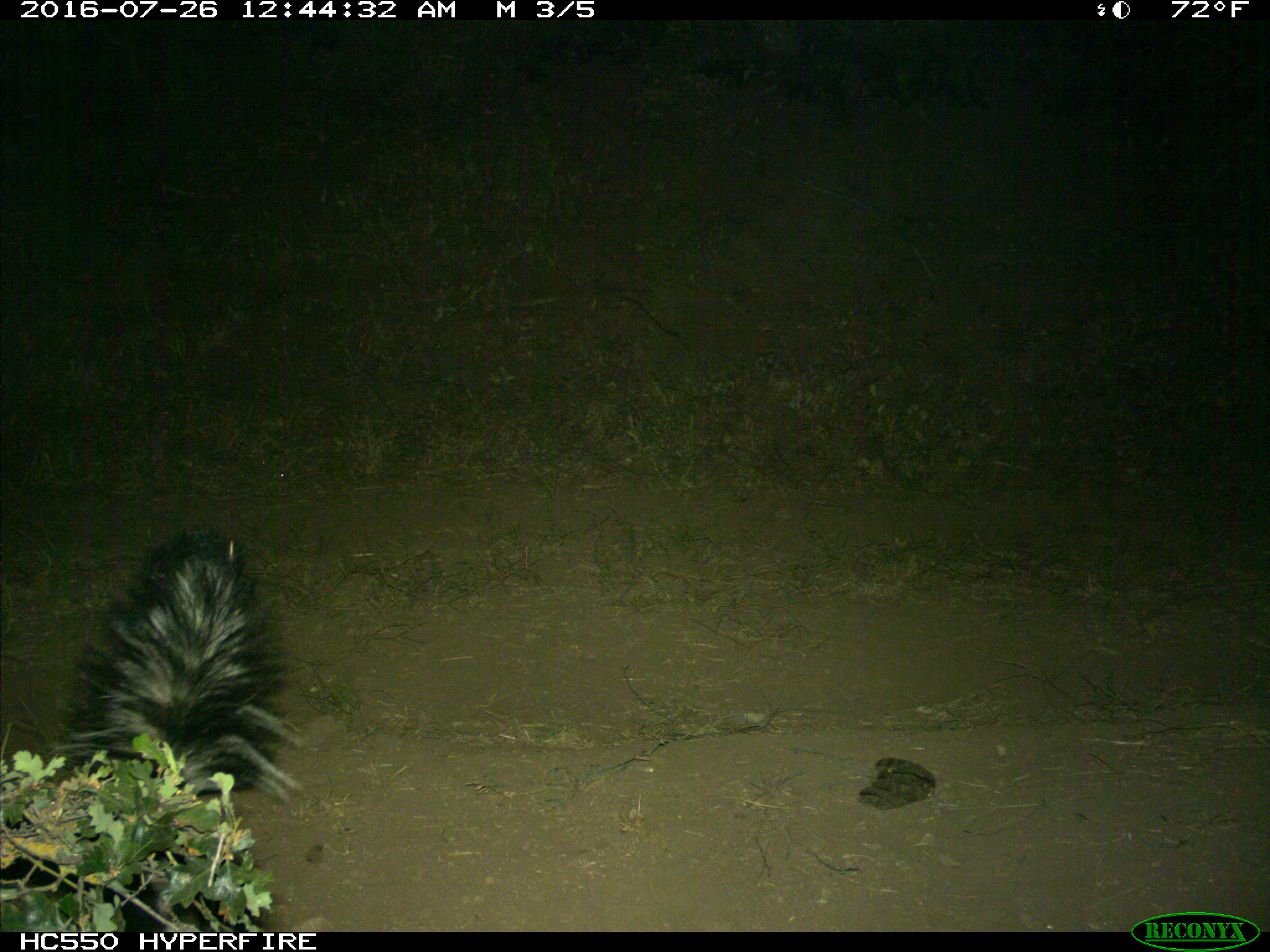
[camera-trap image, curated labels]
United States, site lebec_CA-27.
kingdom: Animalia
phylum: Chordata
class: Mammalia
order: Carnivora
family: Mephitidae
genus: Mephitis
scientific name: Mephitis mephitis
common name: striped skunk